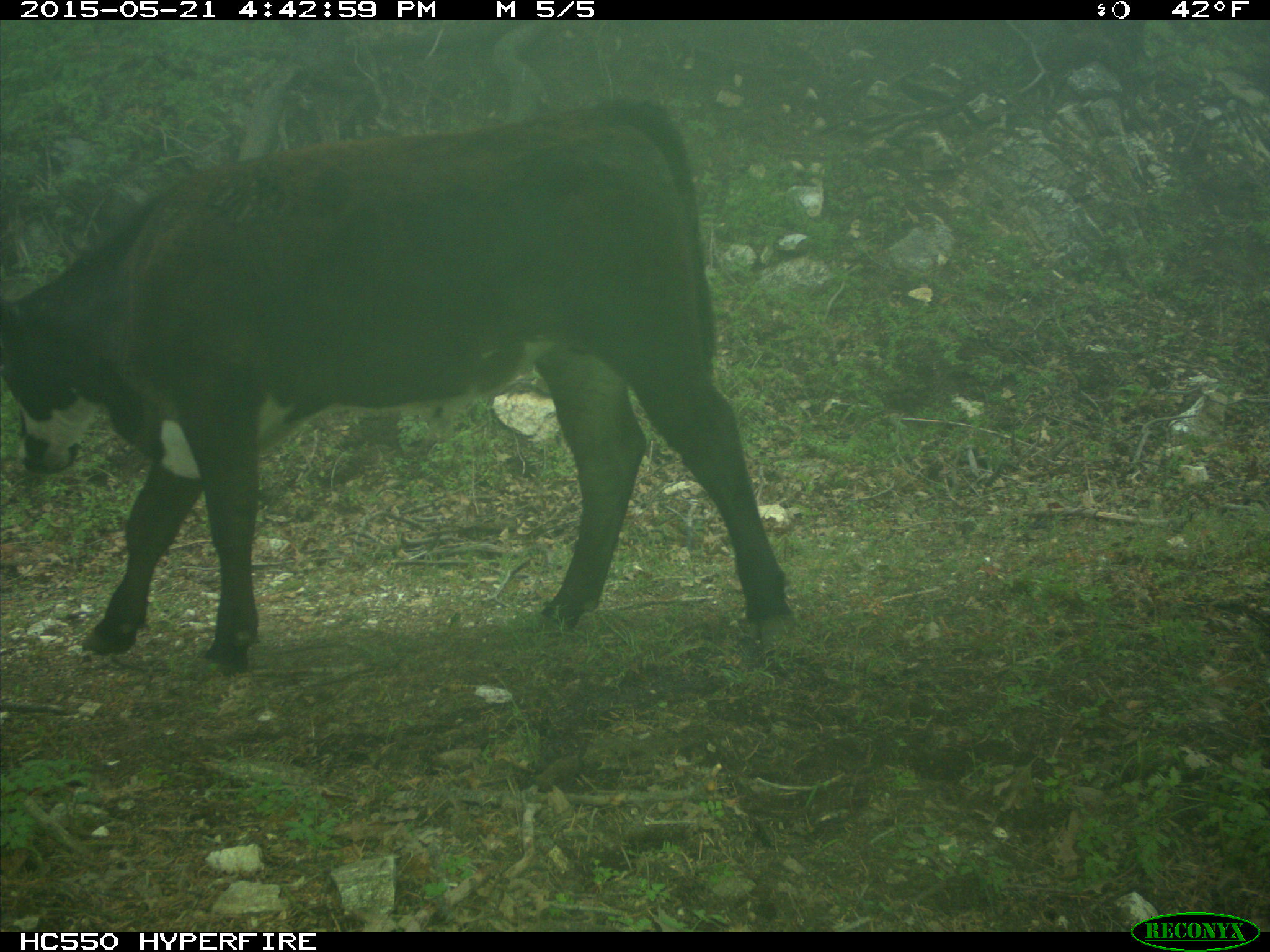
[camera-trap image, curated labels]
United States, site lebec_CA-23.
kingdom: Animalia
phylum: Chordata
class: Mammalia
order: Artiodactyla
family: Bovidae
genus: Bos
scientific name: Bos taurus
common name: domestic cow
Bos taurus (domestic cow).